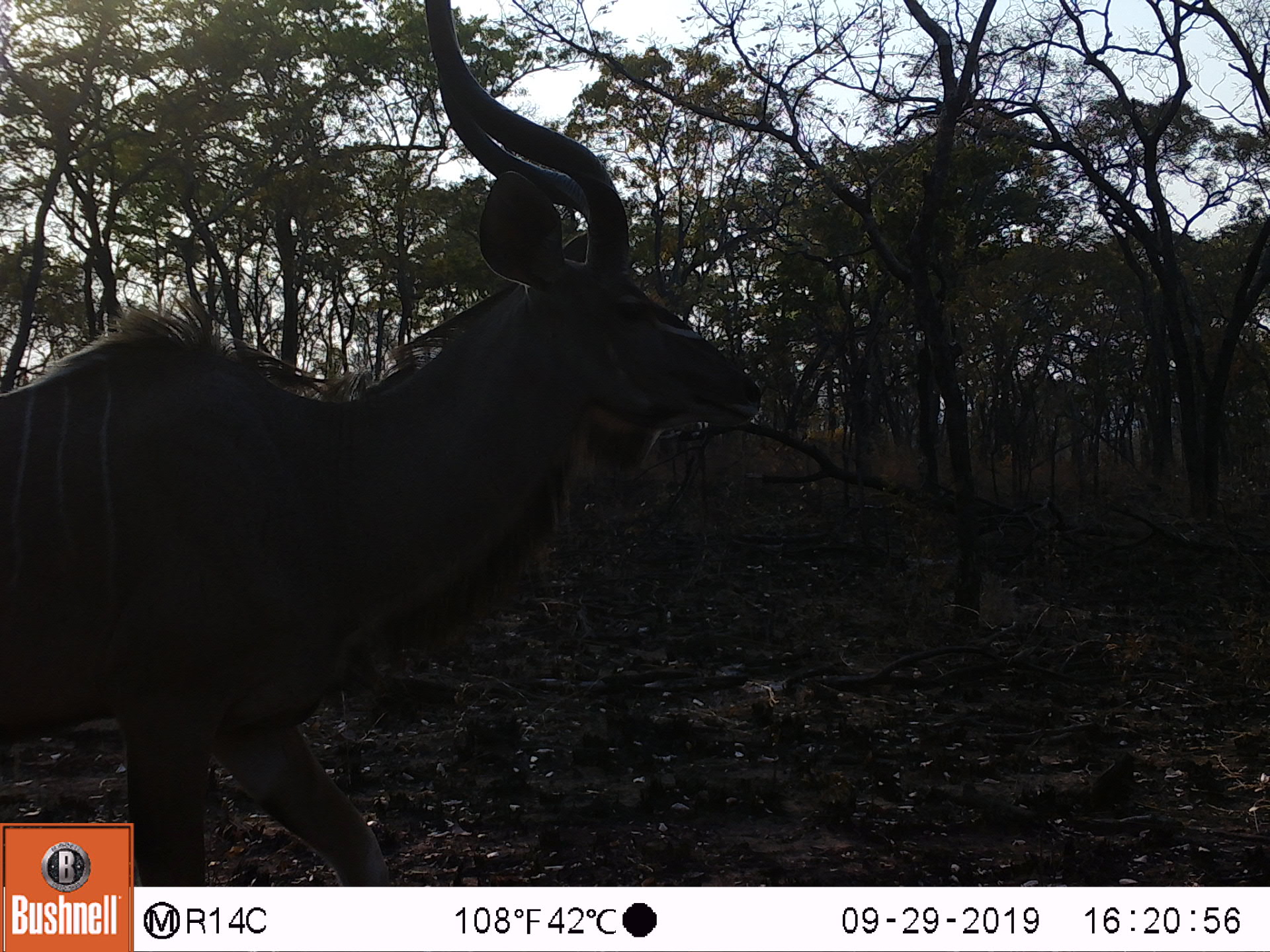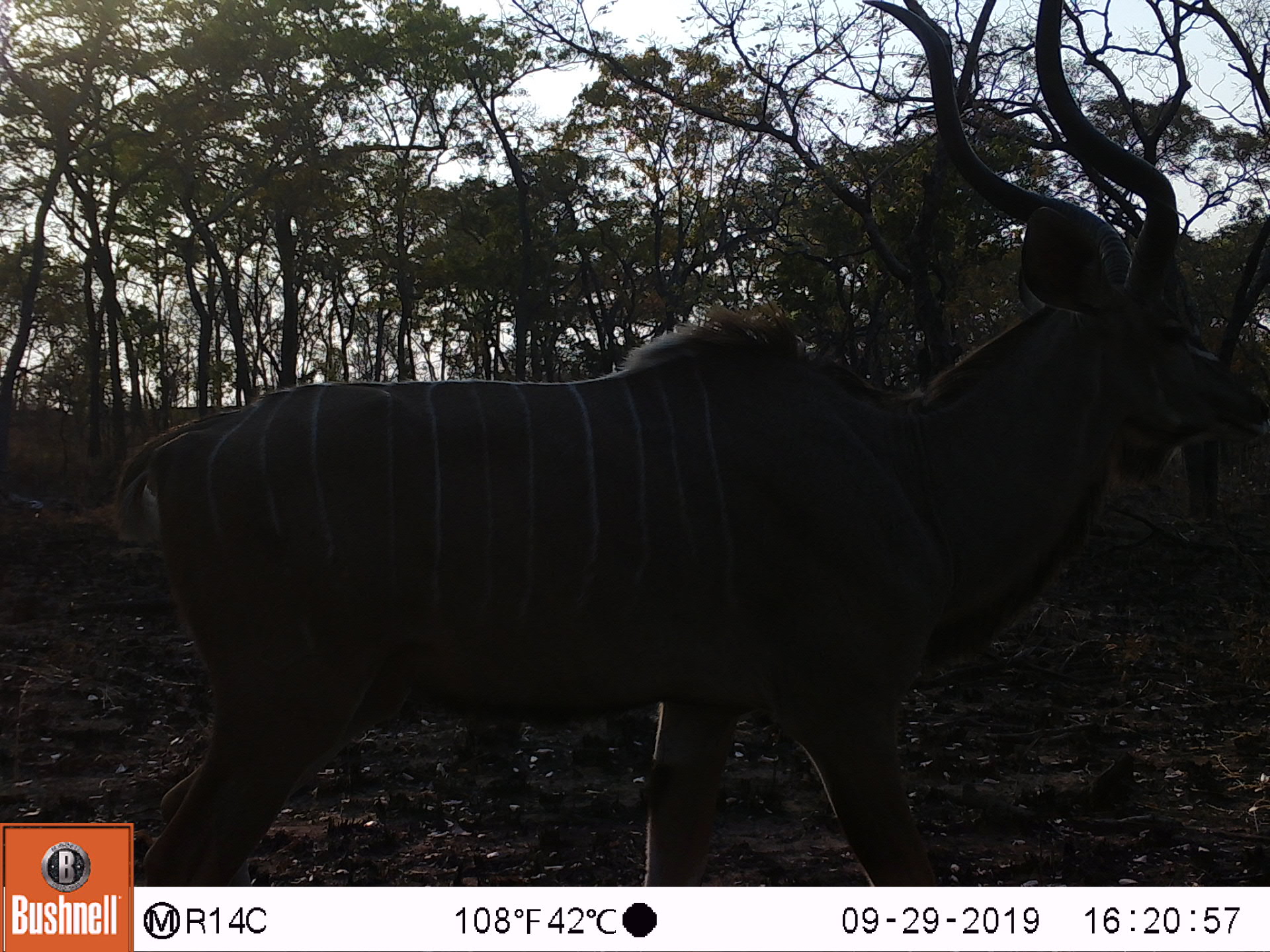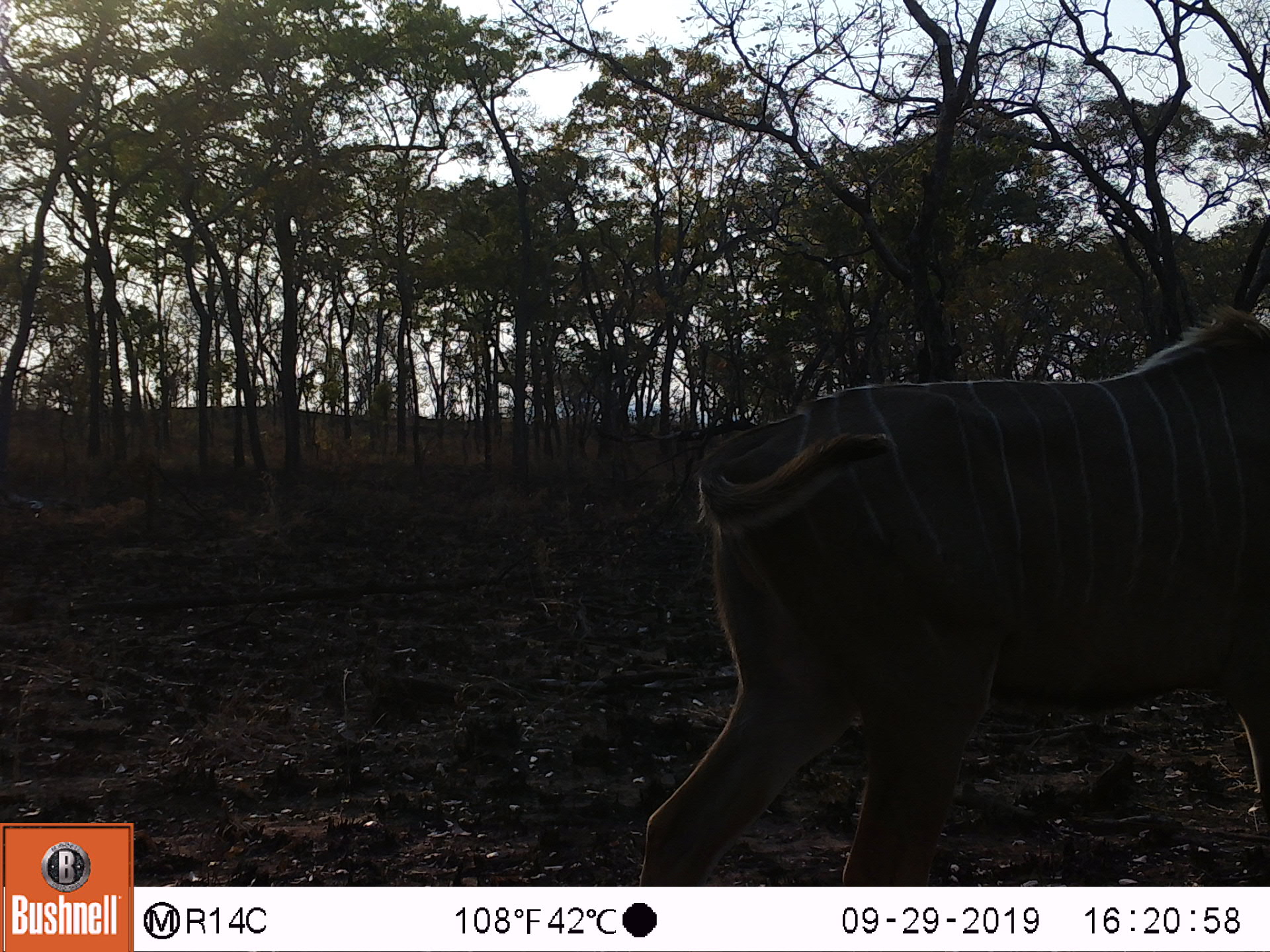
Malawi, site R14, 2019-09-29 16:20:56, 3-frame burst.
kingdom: Animalia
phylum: Chordata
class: Mammalia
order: Artiodactyla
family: Bovidae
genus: Tragelaphus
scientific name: Tragelaphus strepsiceros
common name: greater kudu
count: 1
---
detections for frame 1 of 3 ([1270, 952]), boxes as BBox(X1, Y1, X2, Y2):
greater kudu: BBox(0, 0, 772, 820)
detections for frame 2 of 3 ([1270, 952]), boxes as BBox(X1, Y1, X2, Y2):
greater kudu: BBox(135, 2, 1268, 881)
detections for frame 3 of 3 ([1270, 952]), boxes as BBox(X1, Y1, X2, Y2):
greater kudu: BBox(632, 301, 1266, 882)